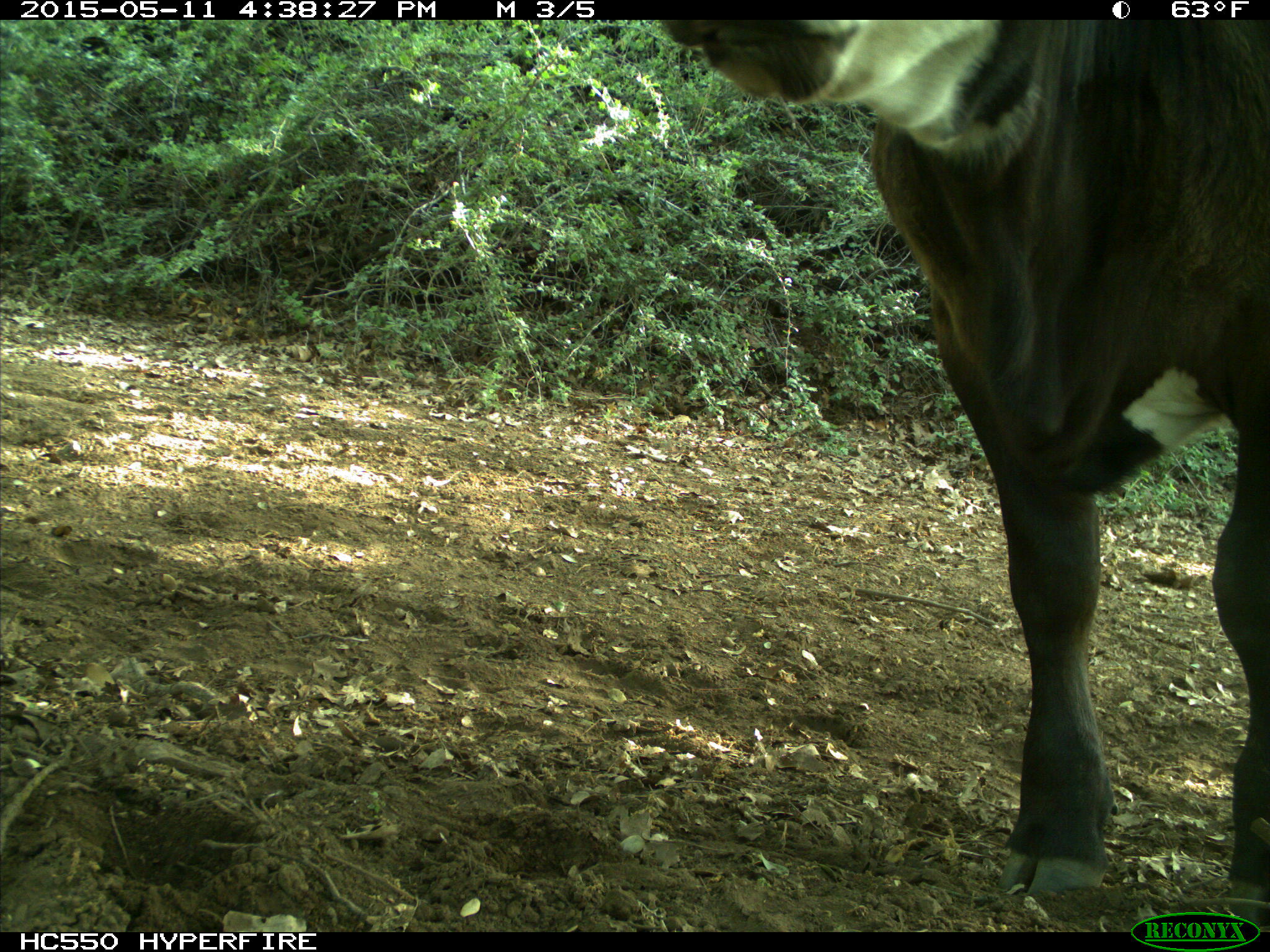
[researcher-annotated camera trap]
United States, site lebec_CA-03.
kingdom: Animalia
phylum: Chordata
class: Mammalia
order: Artiodactyla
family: Bovidae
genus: Bos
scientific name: Bos taurus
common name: domestic cow